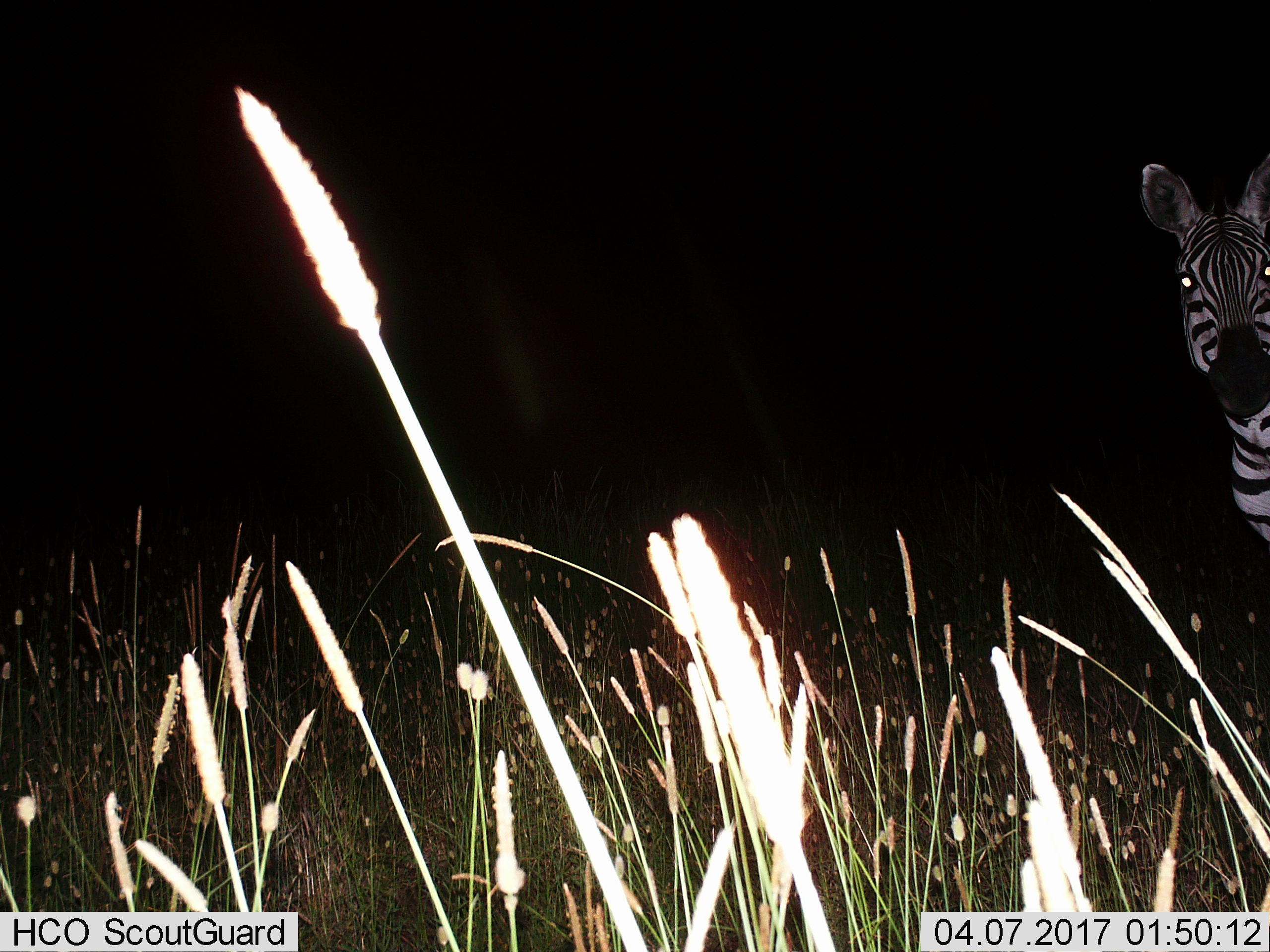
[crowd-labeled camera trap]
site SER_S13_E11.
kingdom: Animalia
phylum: Chordata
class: Mammalia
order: Perissodactyla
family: Equidae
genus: Equus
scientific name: Equus quagga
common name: plains zebra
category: zebraplains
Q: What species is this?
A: Zebraplains (plains zebra) (Equus quagga).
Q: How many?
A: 1.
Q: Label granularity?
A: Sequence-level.